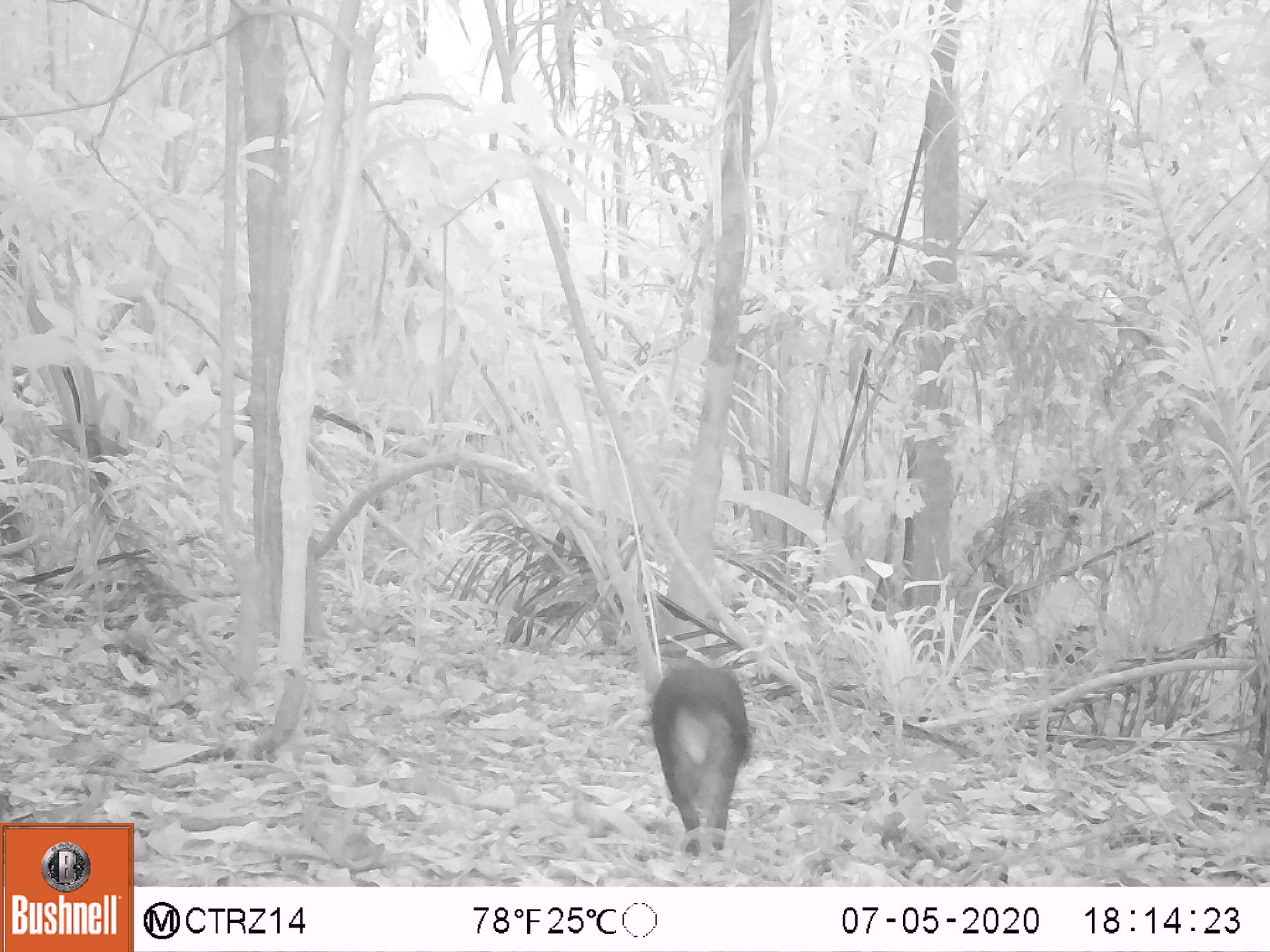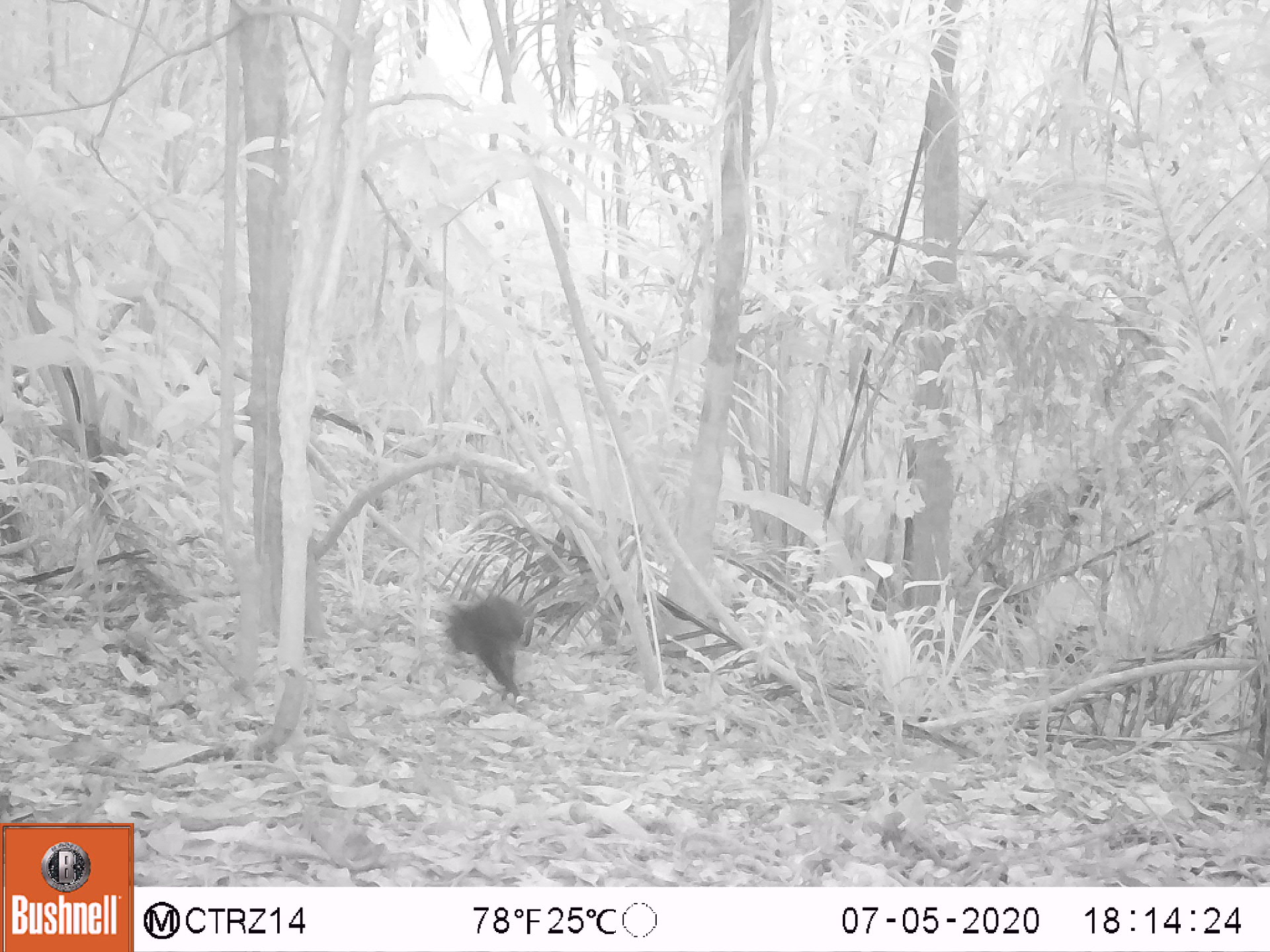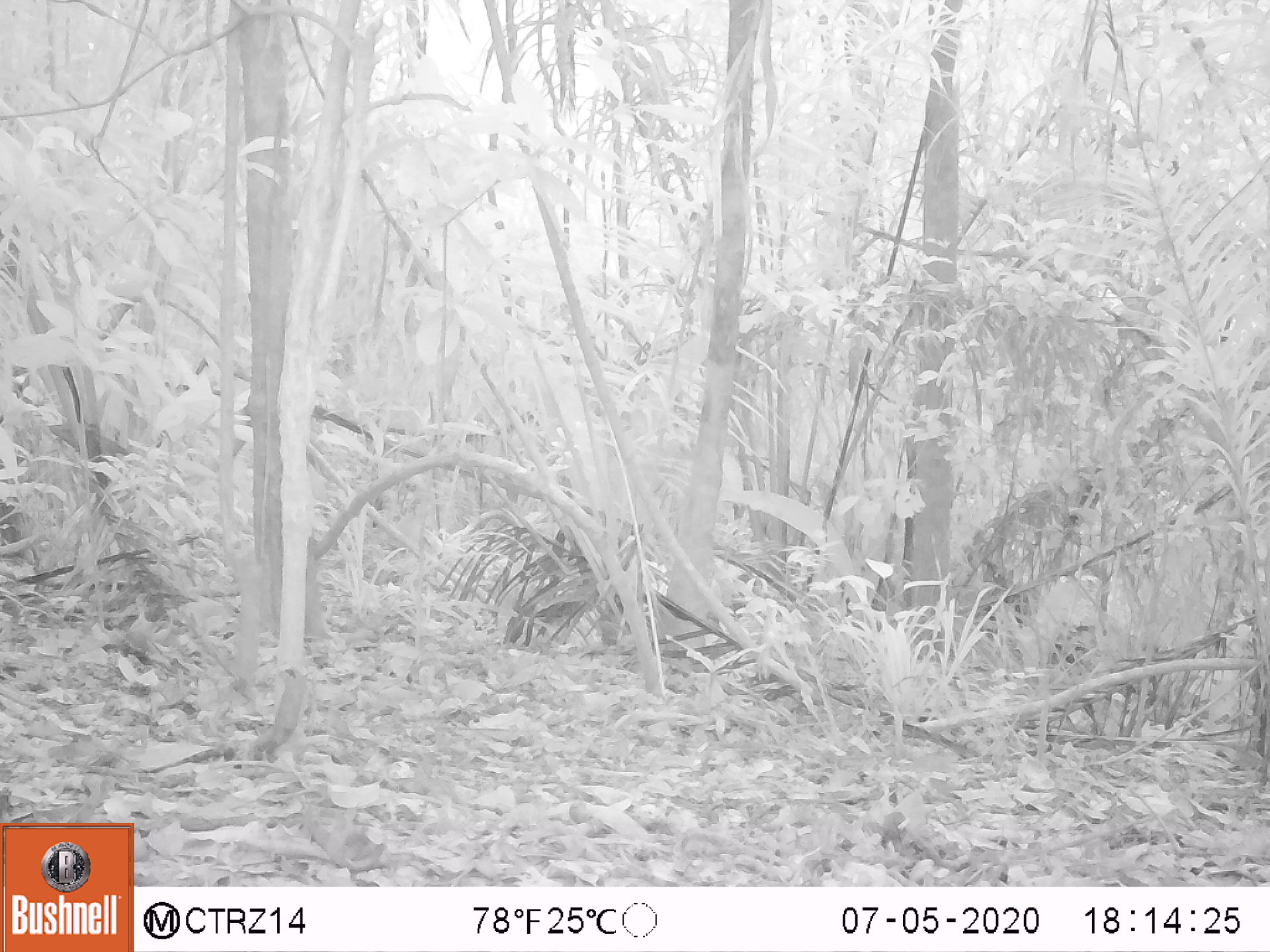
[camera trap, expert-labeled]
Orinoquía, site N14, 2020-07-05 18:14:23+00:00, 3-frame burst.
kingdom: Animalia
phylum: Chordata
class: Mammalia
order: Rodentia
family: Dasyproctidae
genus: Dasyprocta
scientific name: Dasyprocta fuliginosa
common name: black agouti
Black agouti (Dasyprocta fuliginosa).